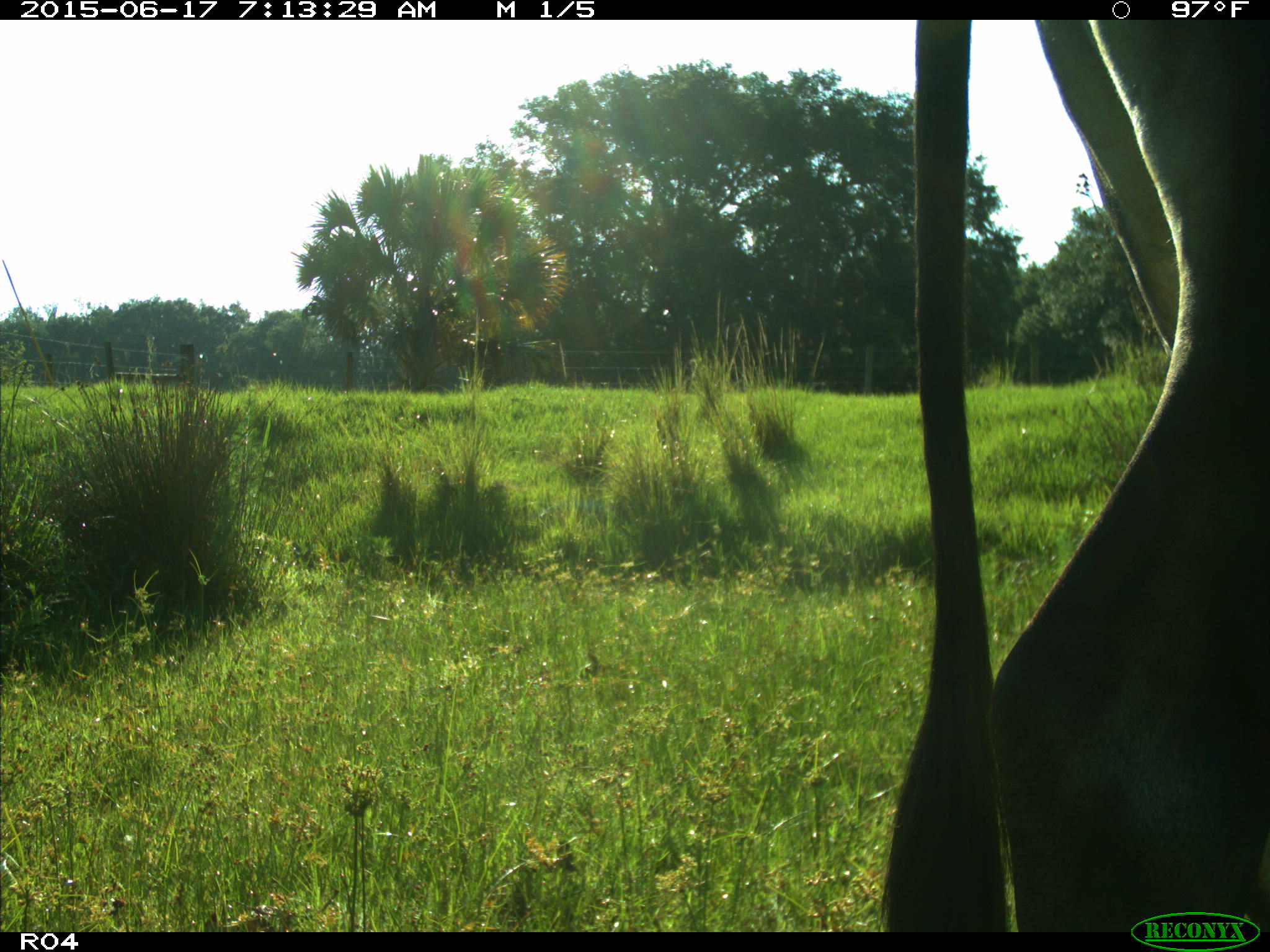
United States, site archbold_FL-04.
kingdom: Animalia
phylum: Chordata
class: Mammalia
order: Artiodactyla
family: Bovidae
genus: Bos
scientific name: Bos taurus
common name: domestic cow